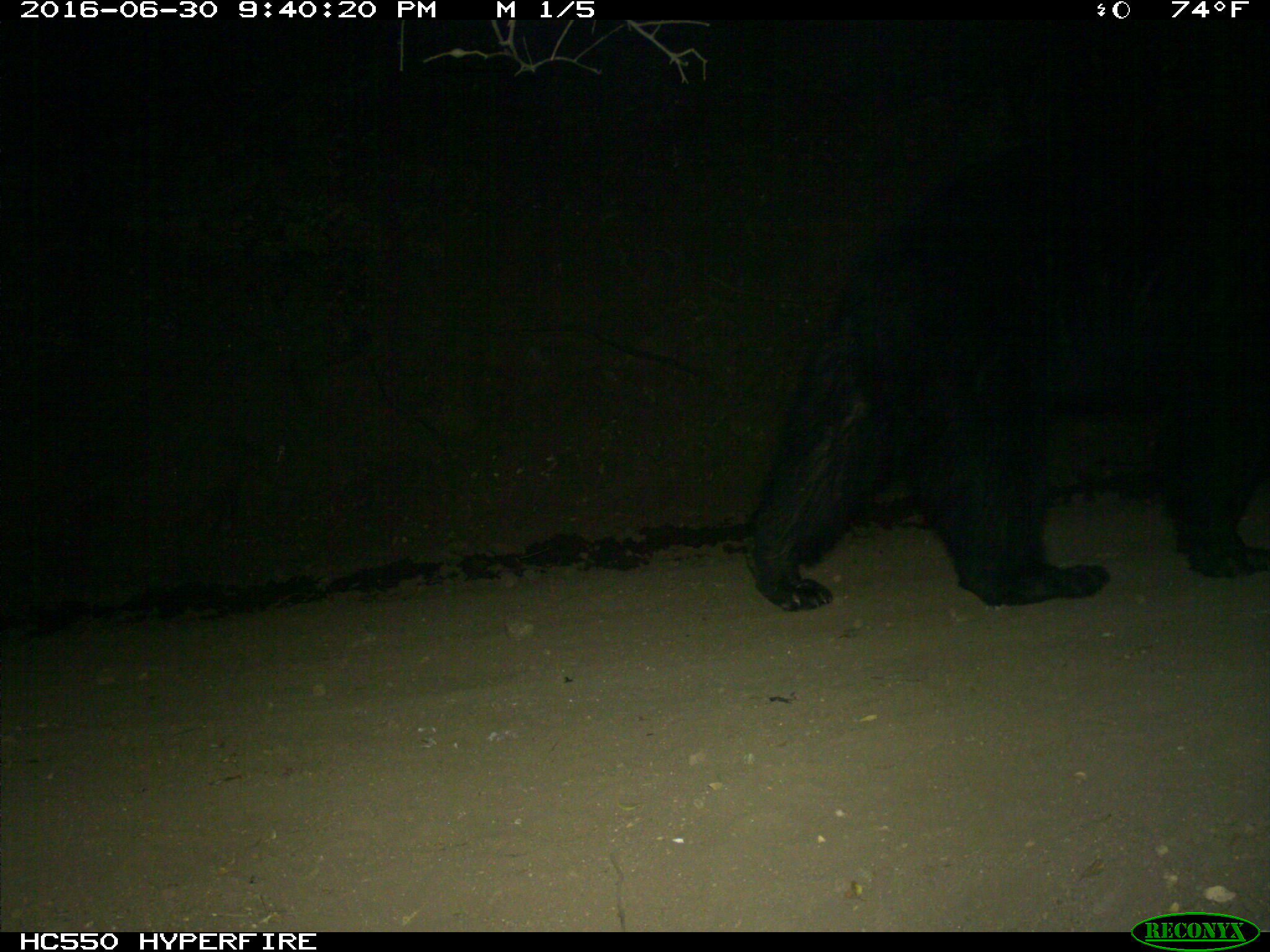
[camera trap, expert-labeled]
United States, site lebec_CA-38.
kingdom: Animalia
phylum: Chordata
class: Mammalia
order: Carnivora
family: Ursidae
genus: Ursus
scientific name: Ursus americanus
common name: american black bear